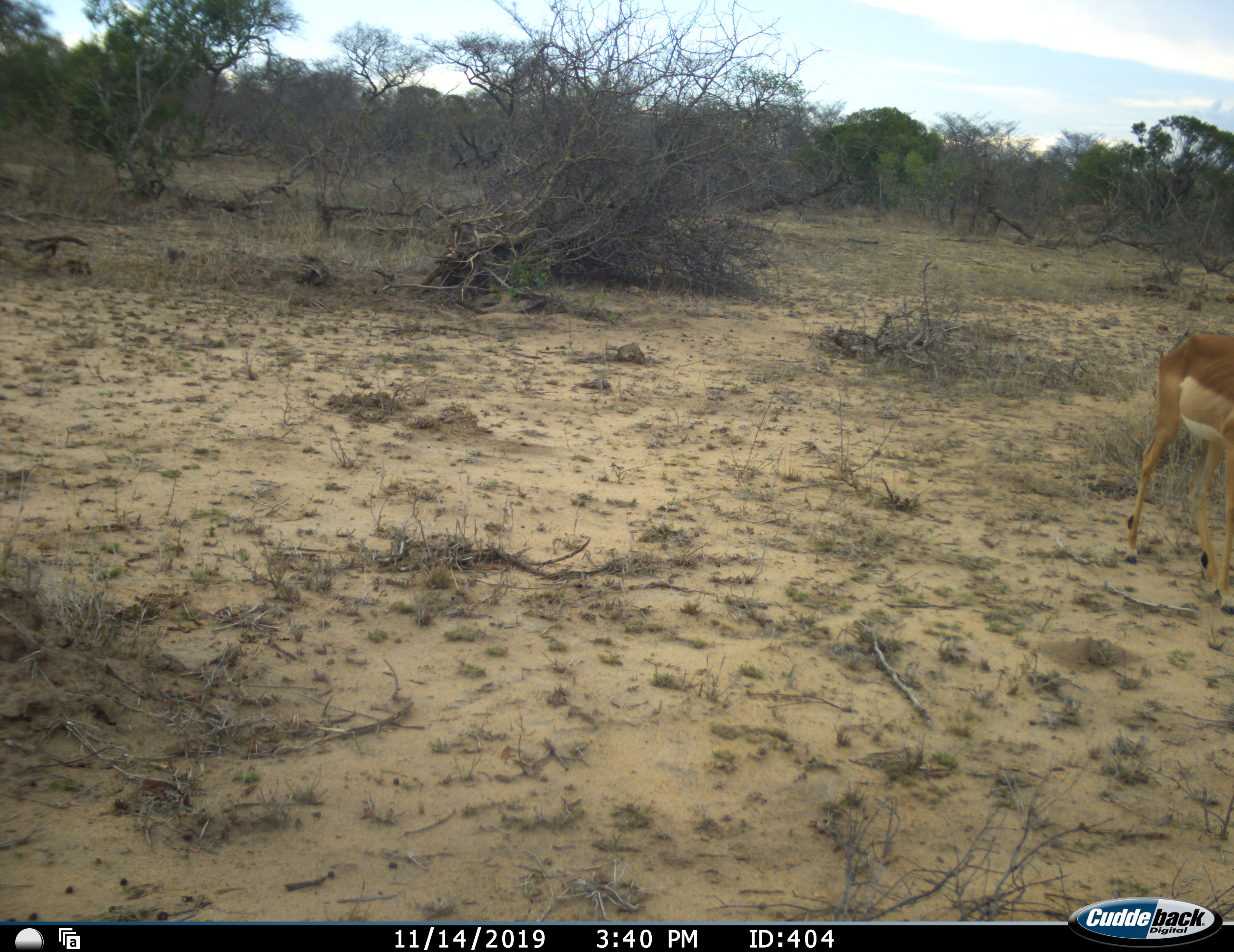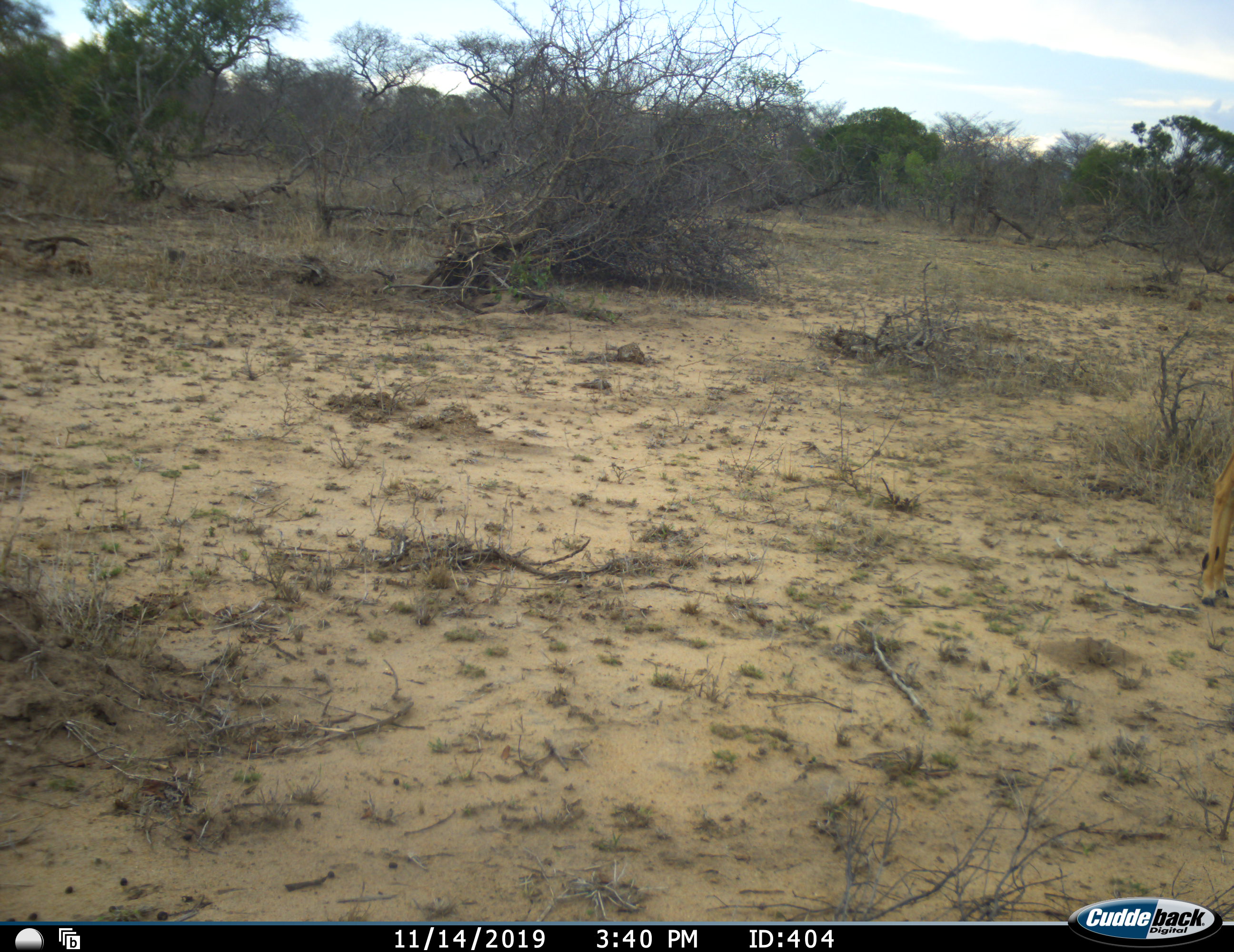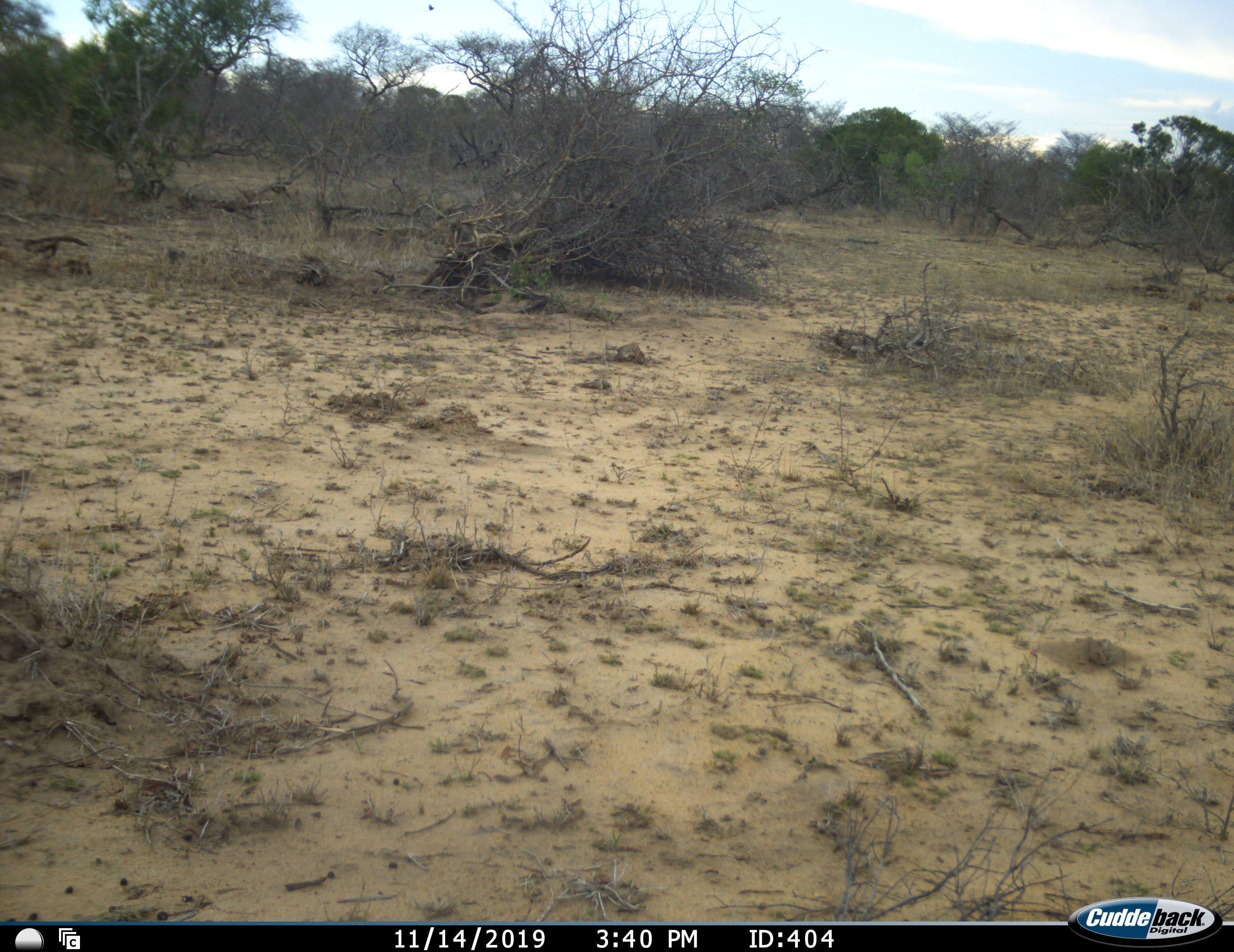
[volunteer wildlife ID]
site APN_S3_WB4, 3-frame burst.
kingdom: Animalia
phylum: Chordata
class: Mammalia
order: Artiodactyla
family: Bovidae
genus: Aepyceros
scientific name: Aepyceros melampus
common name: impala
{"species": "impala (Aepyceros melampus)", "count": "1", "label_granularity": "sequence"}